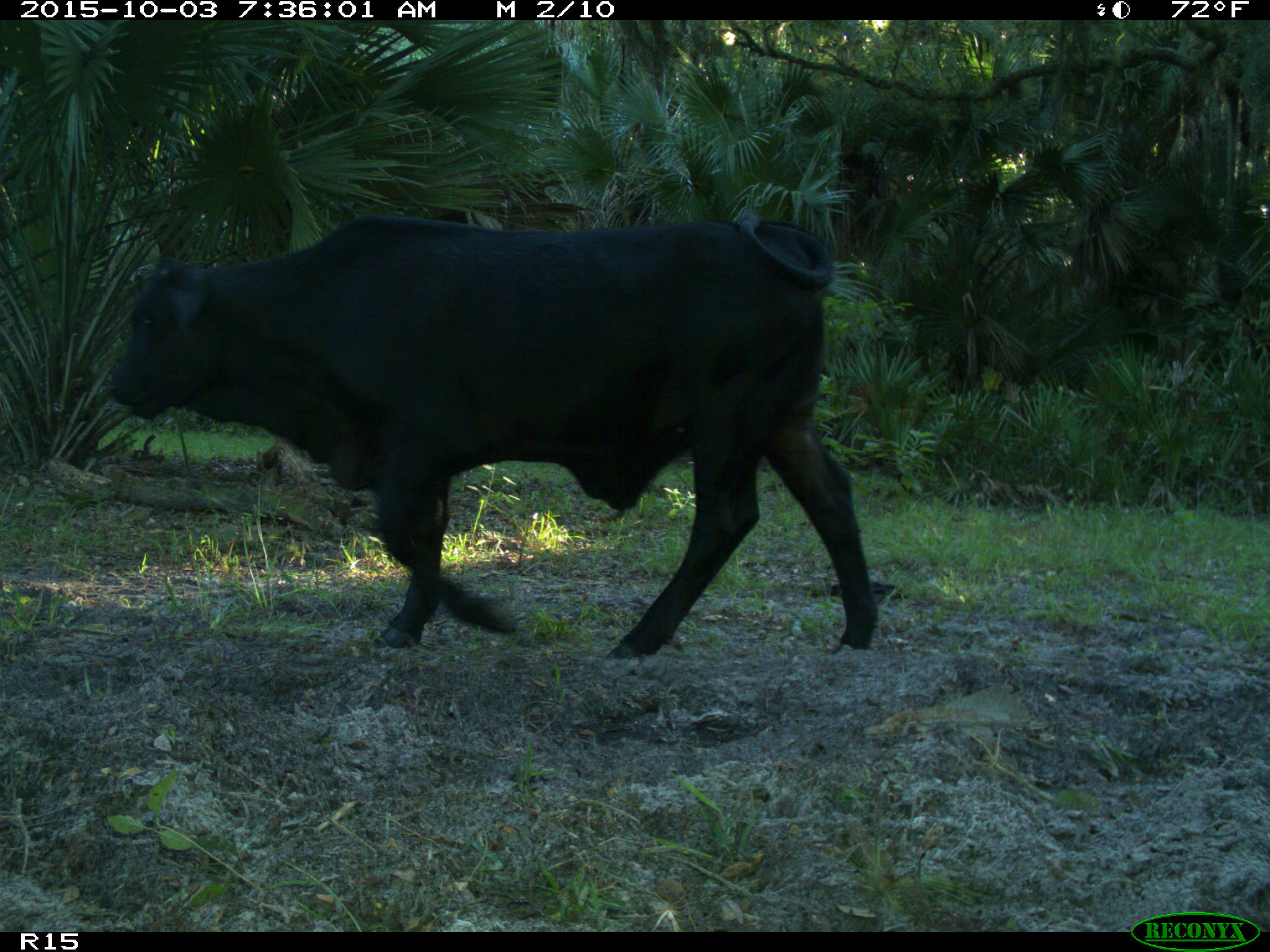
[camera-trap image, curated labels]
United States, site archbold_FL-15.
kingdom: Animalia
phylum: Chordata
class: Mammalia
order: Artiodactyla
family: Bovidae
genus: Bos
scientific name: Bos taurus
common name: domestic cow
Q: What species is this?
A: Bos taurus (domestic cow).